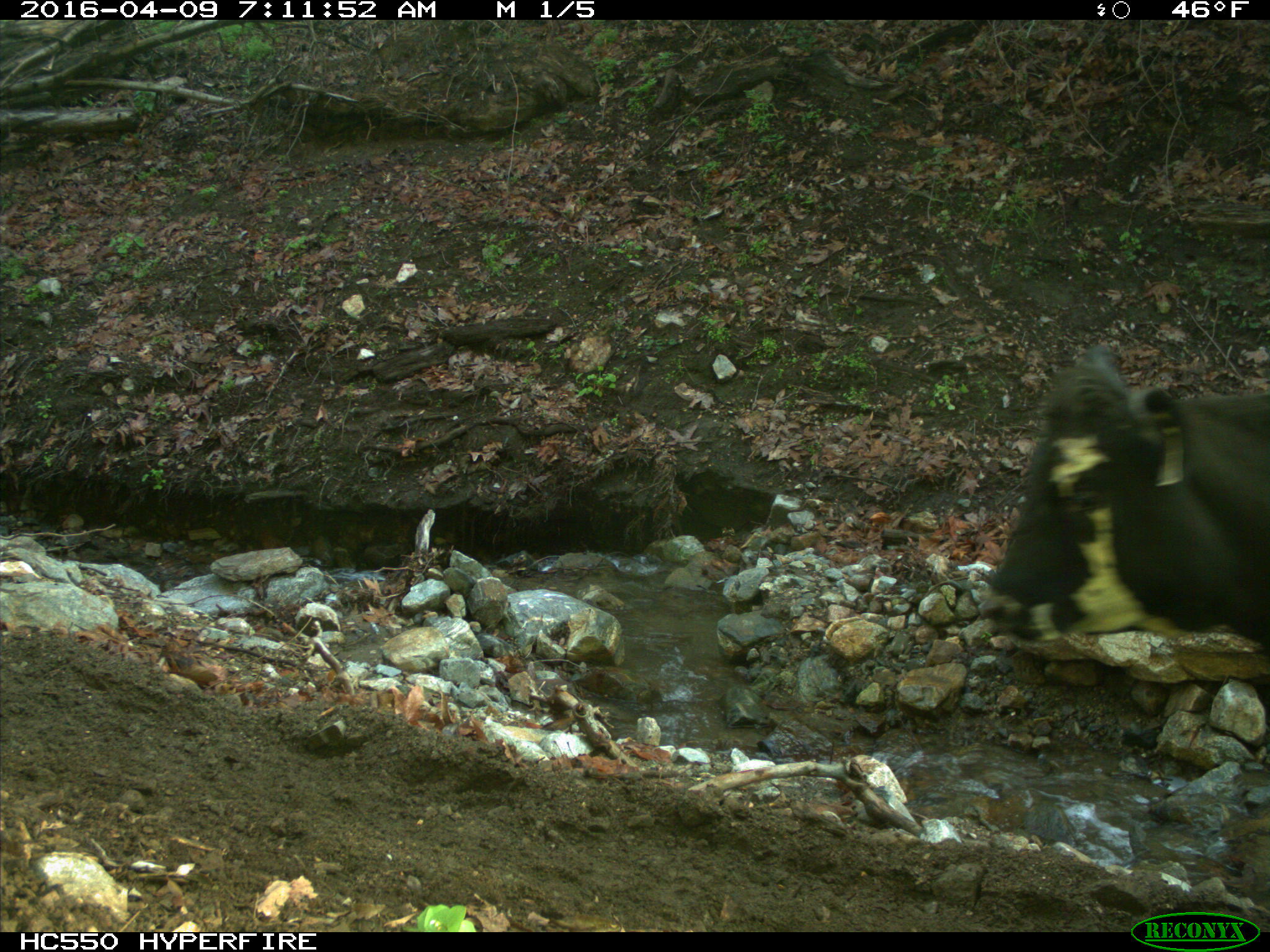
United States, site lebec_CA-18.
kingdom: Animalia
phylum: Chordata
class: Mammalia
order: Artiodactyla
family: Bovidae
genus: Bos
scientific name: Bos taurus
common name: domestic cow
Bos taurus (domestic cow).